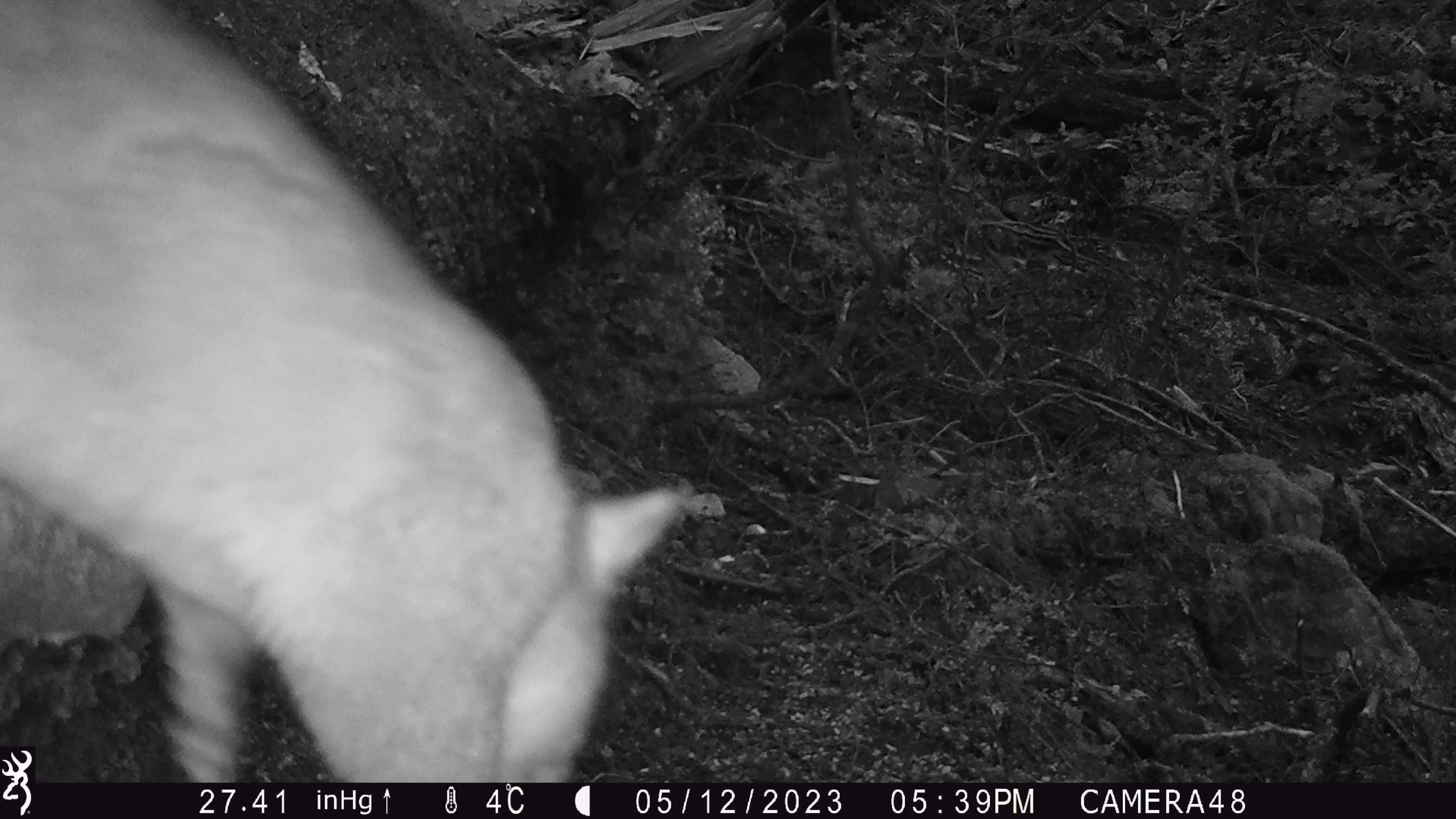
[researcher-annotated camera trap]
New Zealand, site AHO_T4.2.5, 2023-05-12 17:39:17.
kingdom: Animalia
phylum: Chordata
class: Mammalia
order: Carnivora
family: Mustelidae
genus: Mustela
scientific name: Mustela erminea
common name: stoat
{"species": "stoat (Mustela erminea)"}